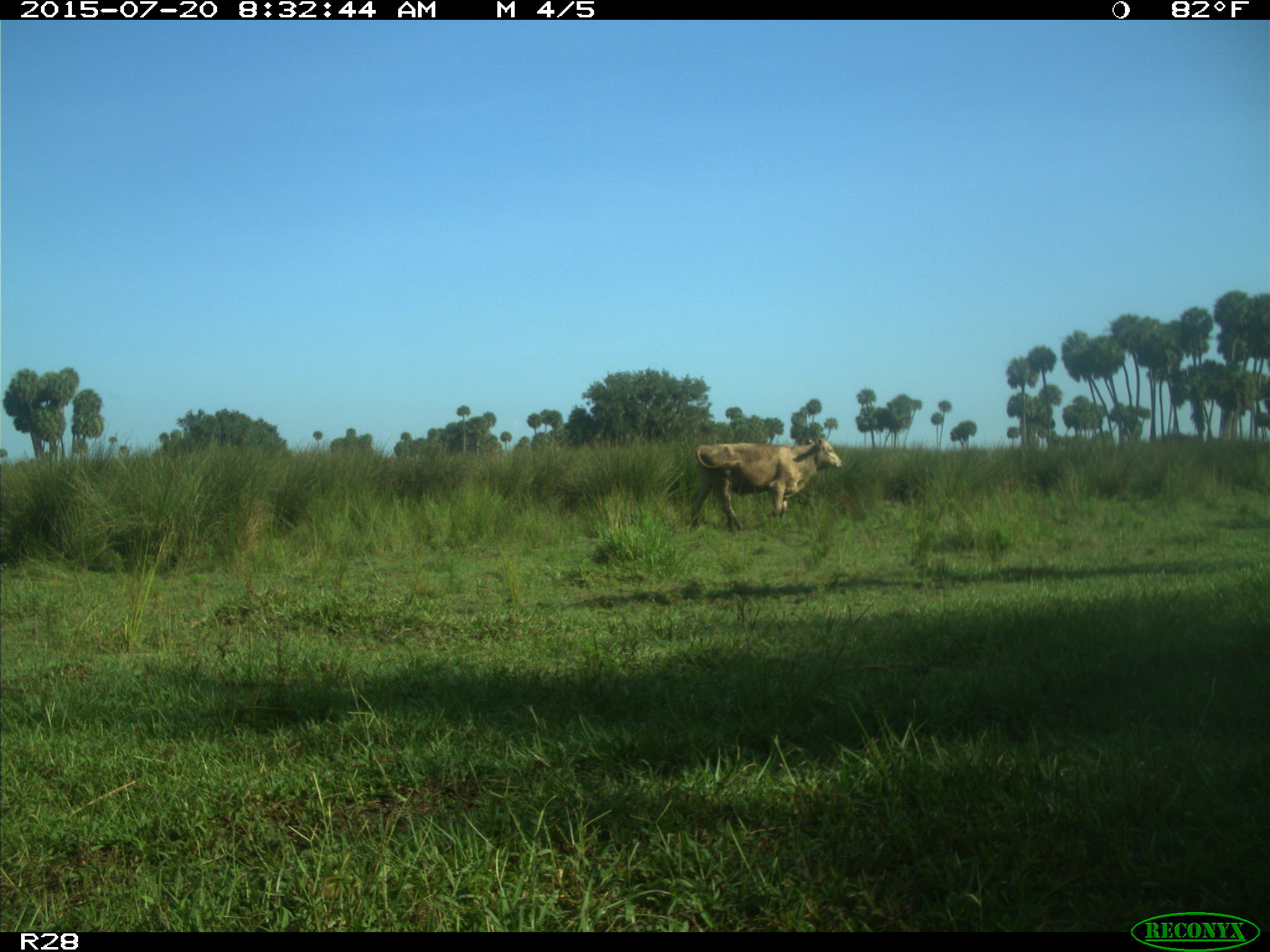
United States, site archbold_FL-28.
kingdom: Animalia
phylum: Chordata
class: Mammalia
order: Artiodactyla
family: Bovidae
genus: Bos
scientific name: Bos taurus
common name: domestic cow